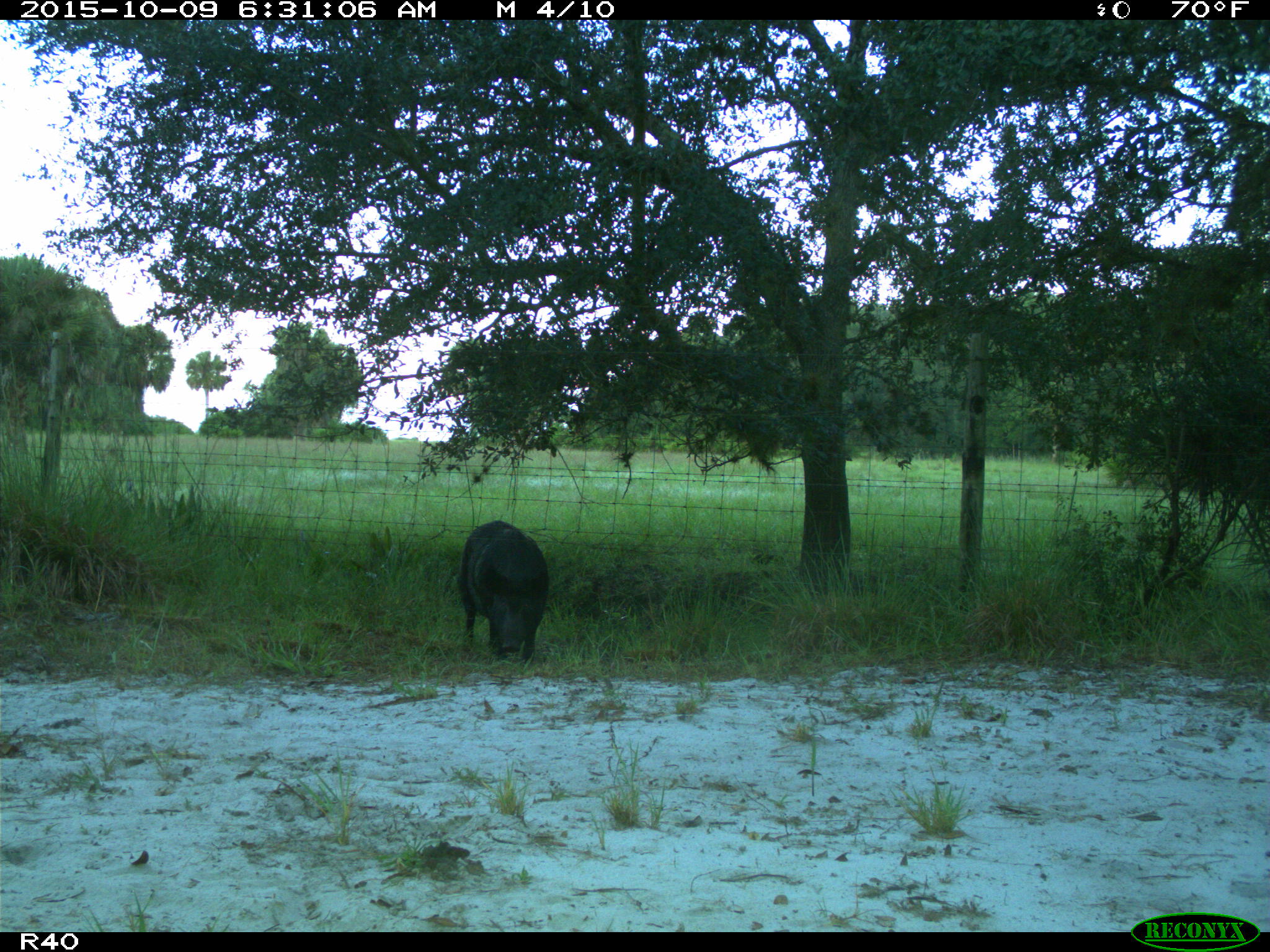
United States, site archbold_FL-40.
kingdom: Animalia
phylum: Chordata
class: Mammalia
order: Artiodactyla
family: Suidae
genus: Sus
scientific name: Sus scrofa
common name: wild boar